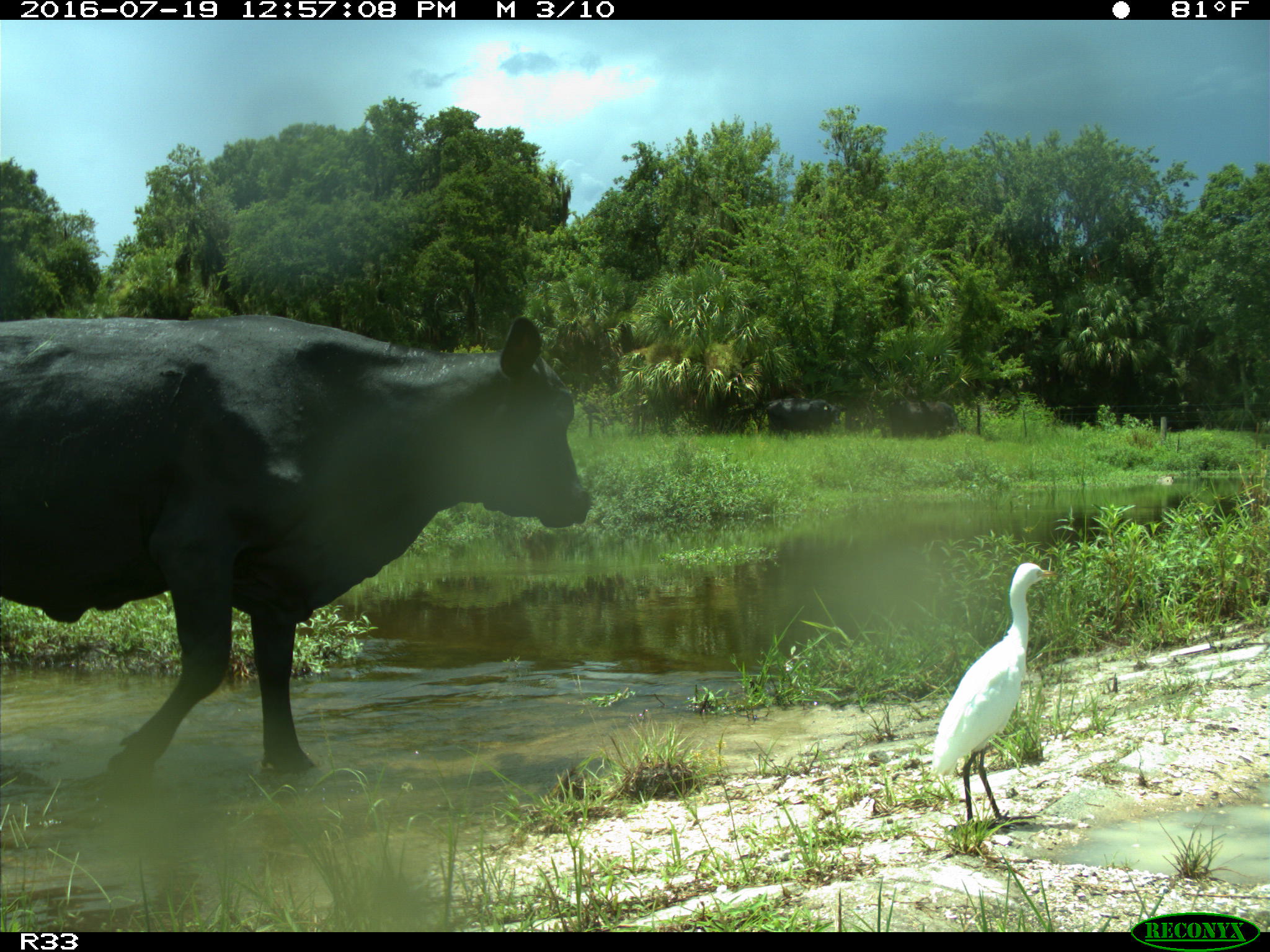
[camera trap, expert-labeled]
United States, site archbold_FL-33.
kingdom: Animalia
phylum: Chordata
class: Mammalia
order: Artiodactyla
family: Bovidae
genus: Bos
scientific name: Bos taurus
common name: domestic cow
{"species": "Bos taurus (domestic cow)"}